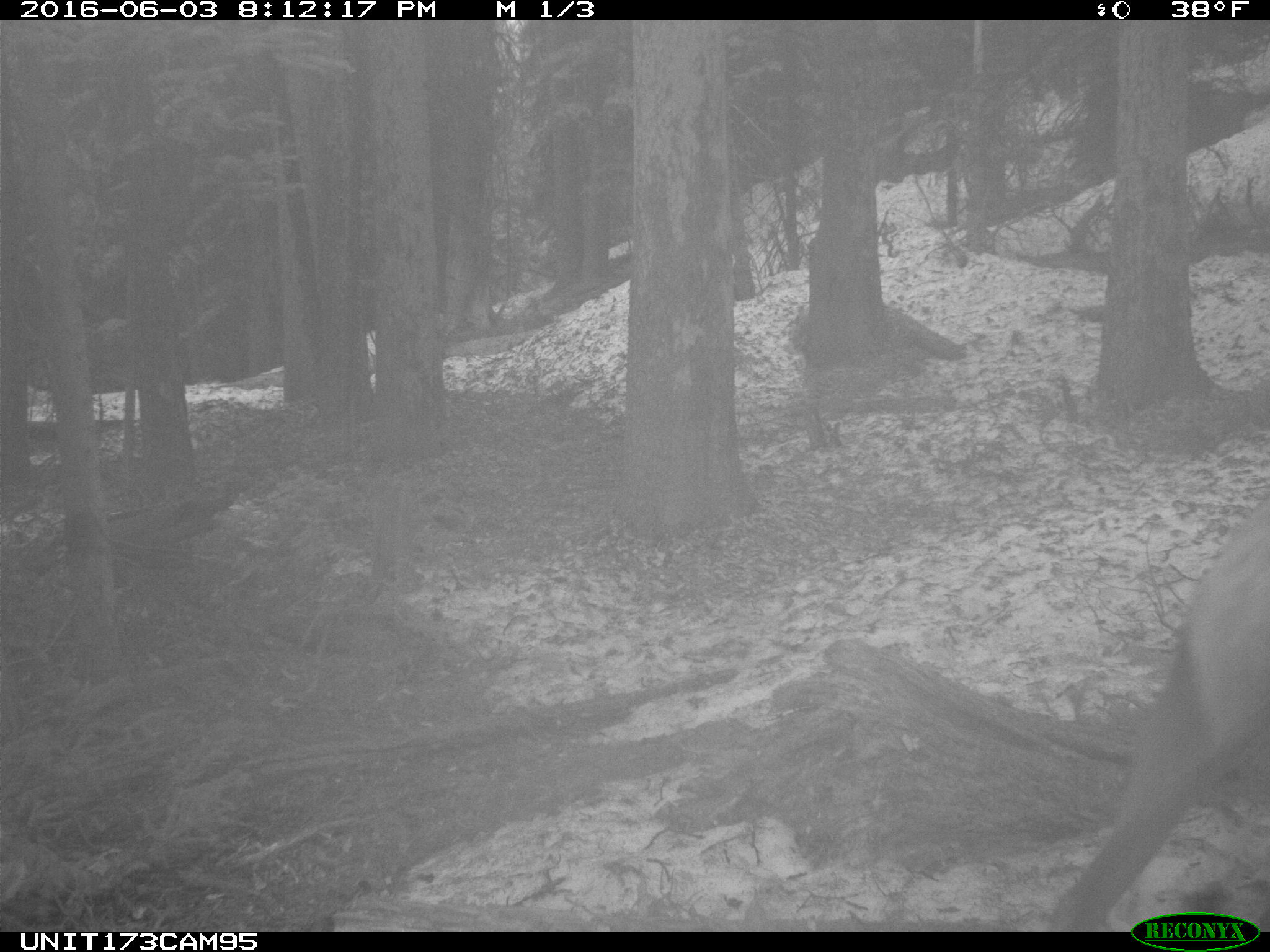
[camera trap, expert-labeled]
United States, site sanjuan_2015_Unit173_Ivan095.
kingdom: Animalia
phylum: Chordata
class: Mammalia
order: Artiodactyla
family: Cervidae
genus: Cervus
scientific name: Cervus elaphus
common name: red deer